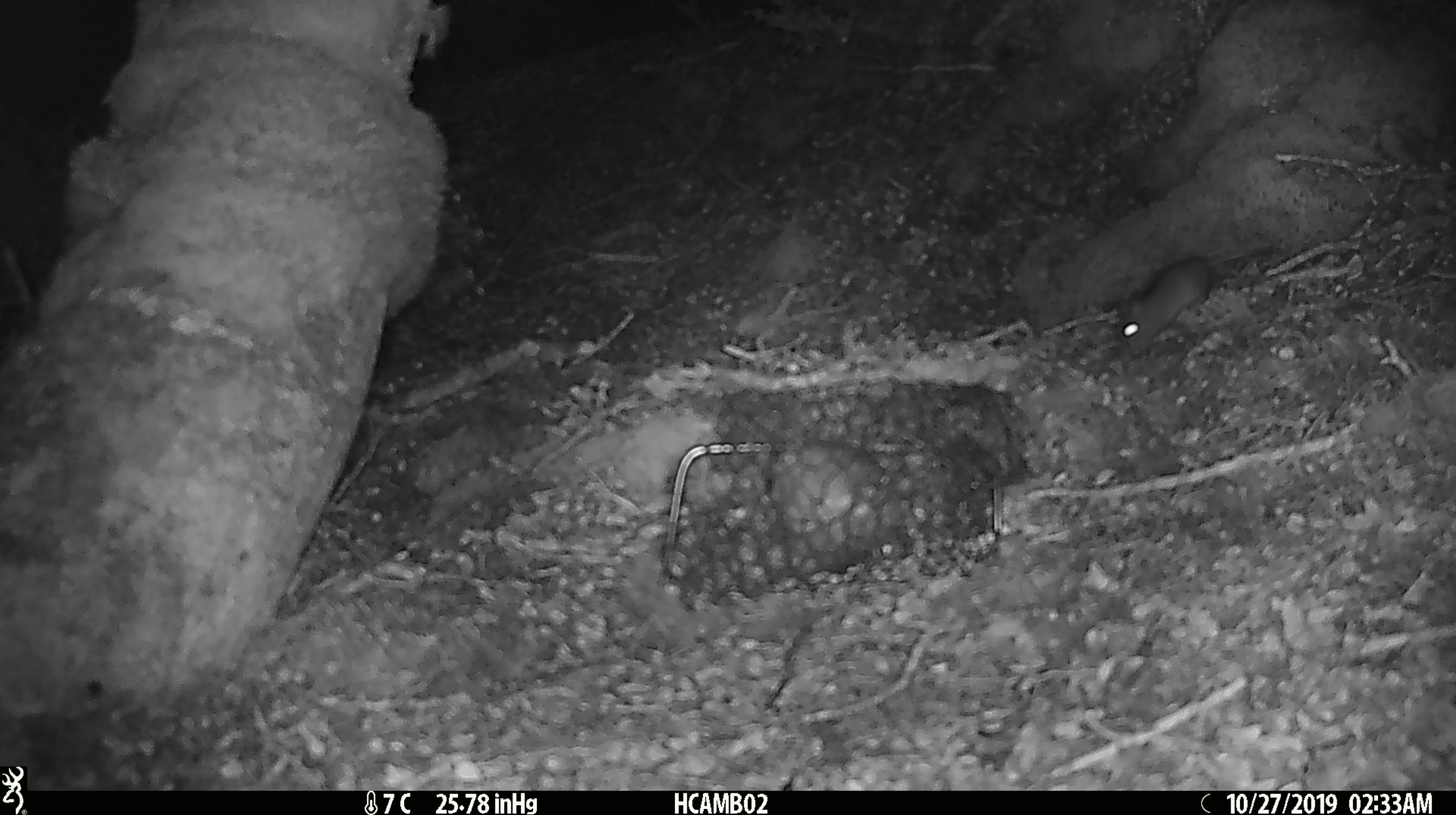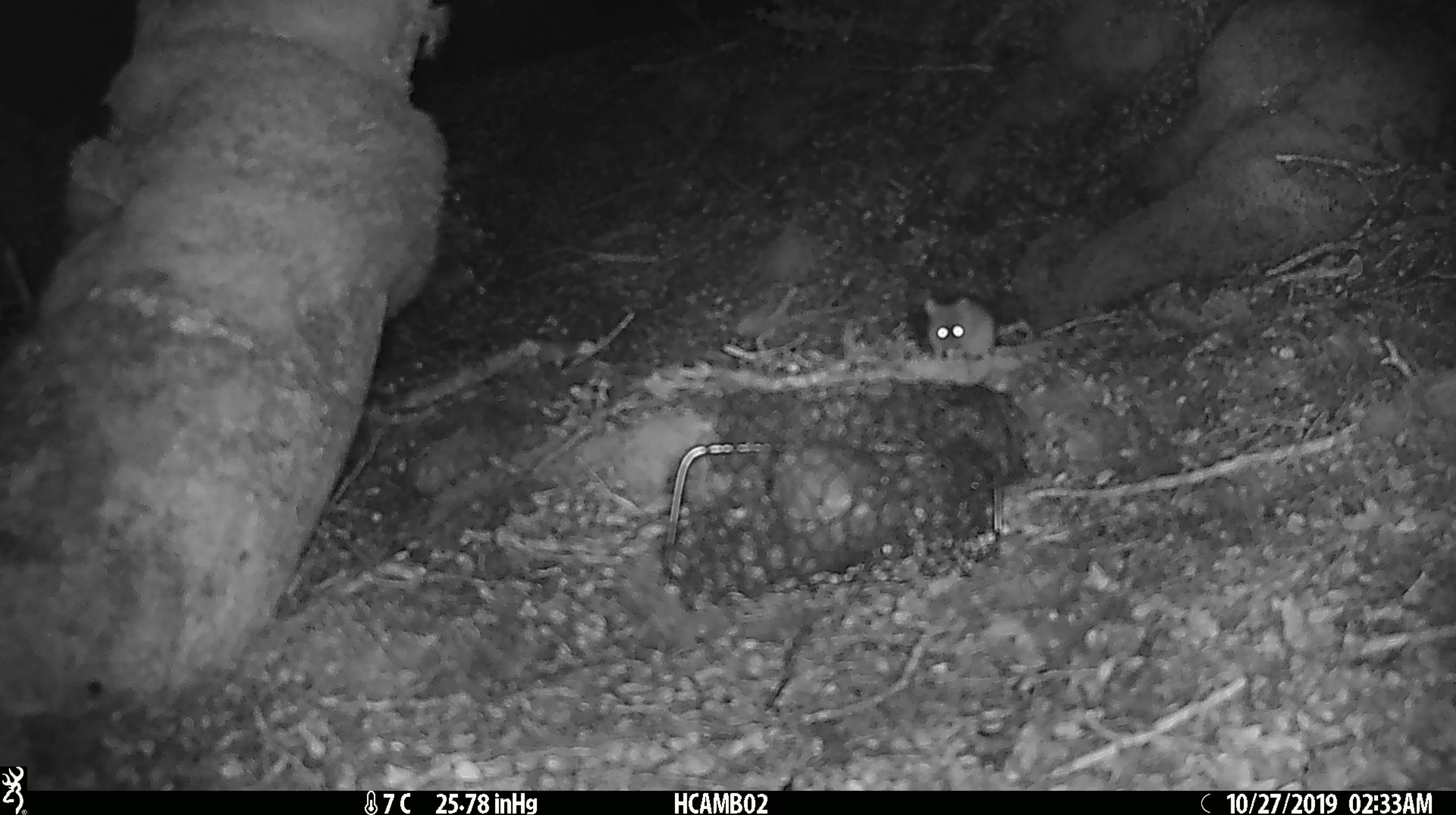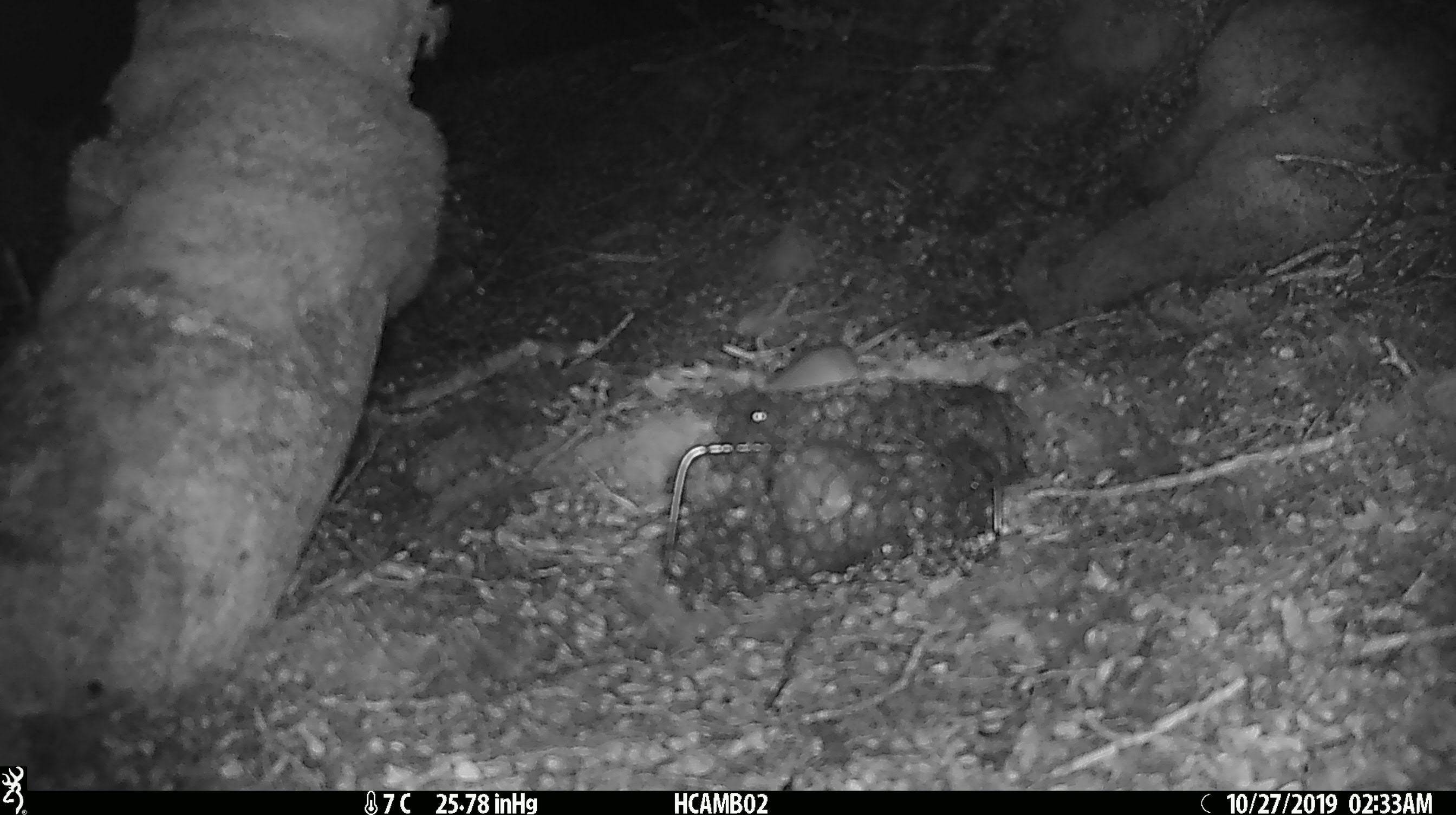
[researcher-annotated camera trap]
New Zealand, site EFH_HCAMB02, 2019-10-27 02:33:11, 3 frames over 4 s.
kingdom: Animalia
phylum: Chordata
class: Mammalia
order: Rodentia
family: Muridae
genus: Mus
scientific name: Mus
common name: mouse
Mouse (Mus).